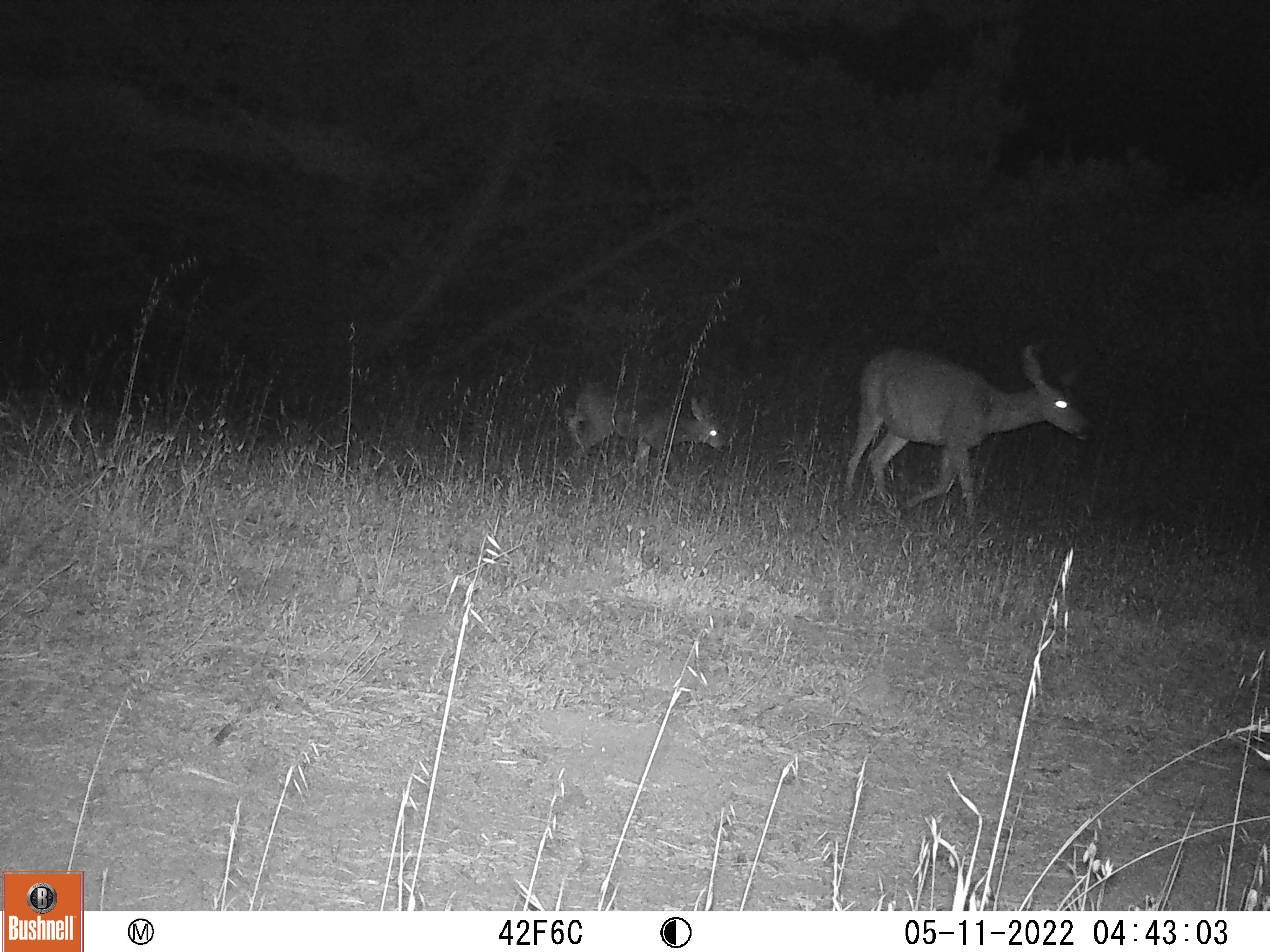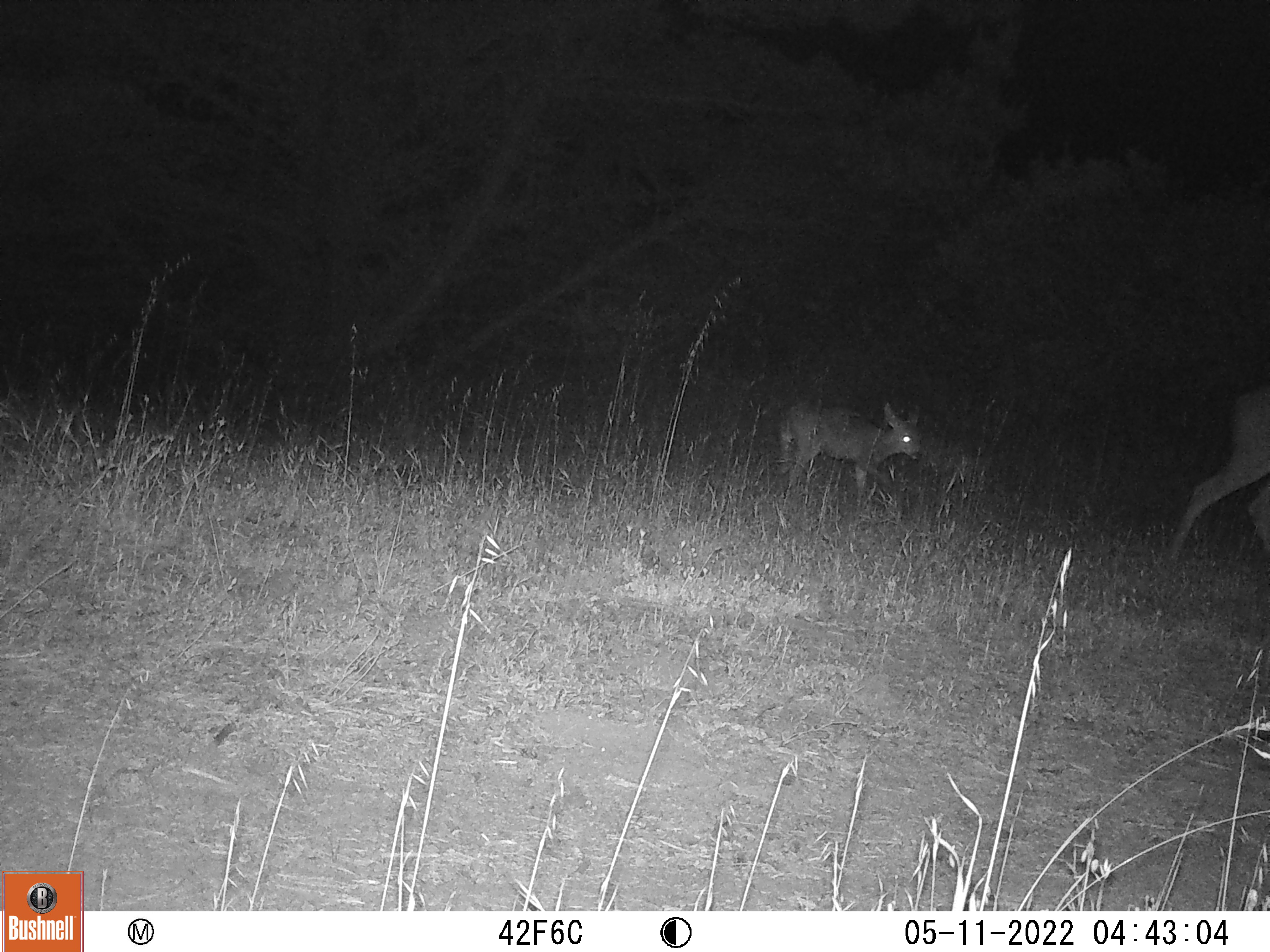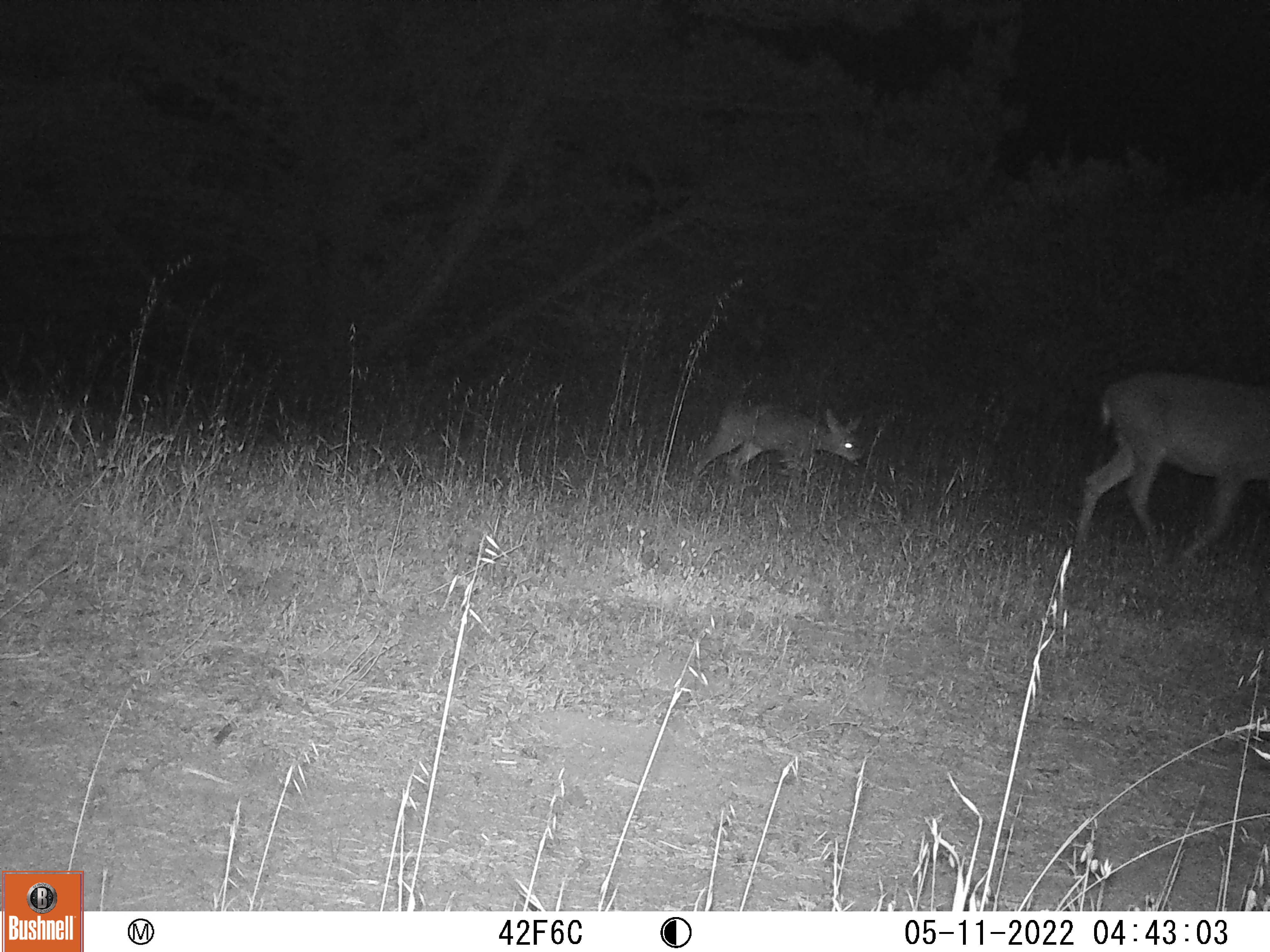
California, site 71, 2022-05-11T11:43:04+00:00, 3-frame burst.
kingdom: Animalia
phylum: Chordata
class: Mammalia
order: Artiodactyla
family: Cervidae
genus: Odocoileus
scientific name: Odocoileus hemionus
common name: mule deer